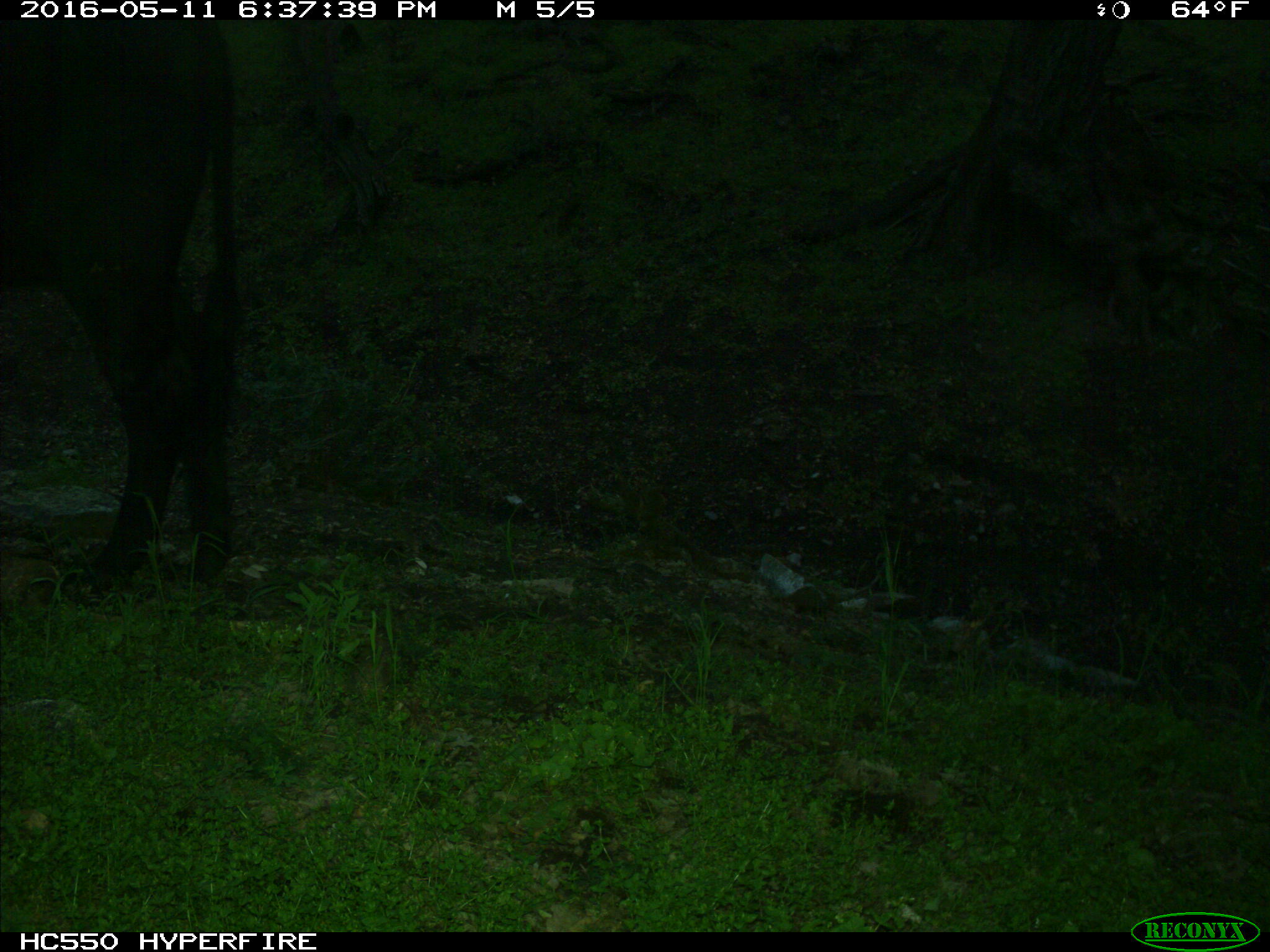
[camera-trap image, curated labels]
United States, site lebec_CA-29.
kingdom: Animalia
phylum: Chordata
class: Mammalia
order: Artiodactyla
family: Bovidae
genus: Bos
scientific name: Bos taurus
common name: domestic cow